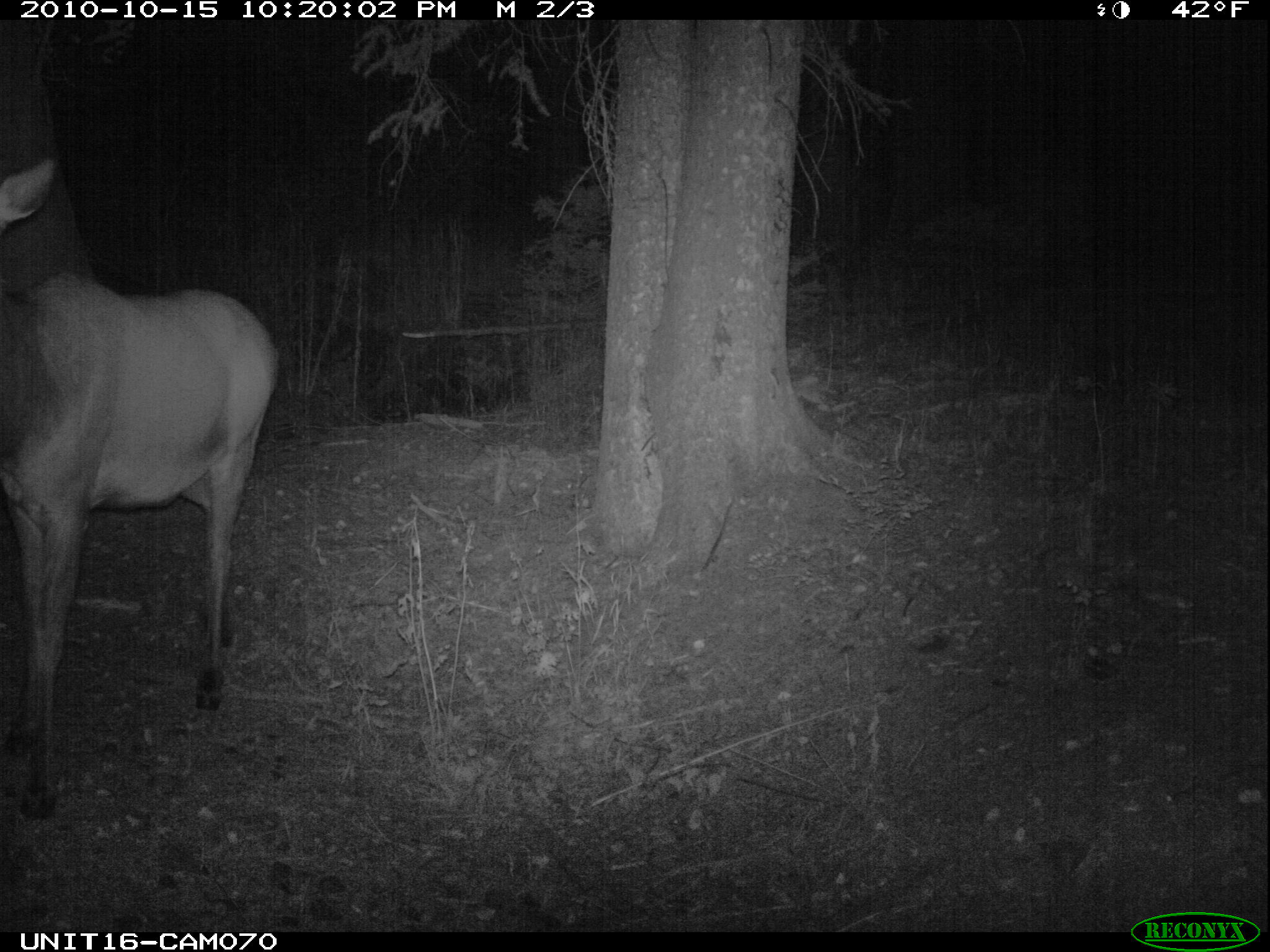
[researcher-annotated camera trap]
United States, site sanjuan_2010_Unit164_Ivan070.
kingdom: Animalia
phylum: Chordata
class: Mammalia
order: Artiodactyla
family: Cervidae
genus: Cervus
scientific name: Cervus elaphus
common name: red deer